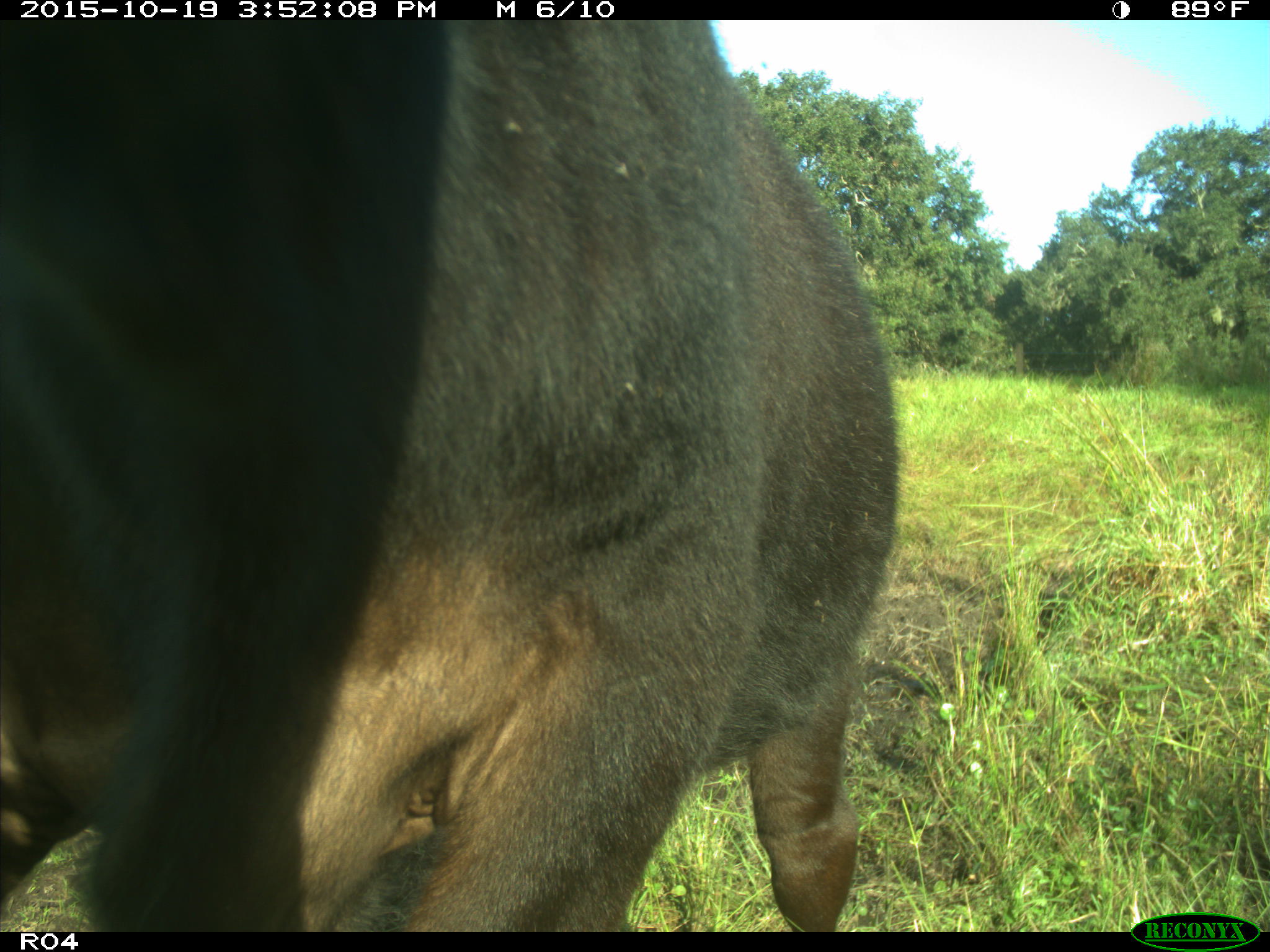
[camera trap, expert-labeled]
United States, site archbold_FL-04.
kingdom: Animalia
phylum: Chordata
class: Mammalia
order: Artiodactyla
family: Bovidae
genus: Bos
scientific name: Bos taurus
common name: domestic cow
Bos taurus (domestic cow).